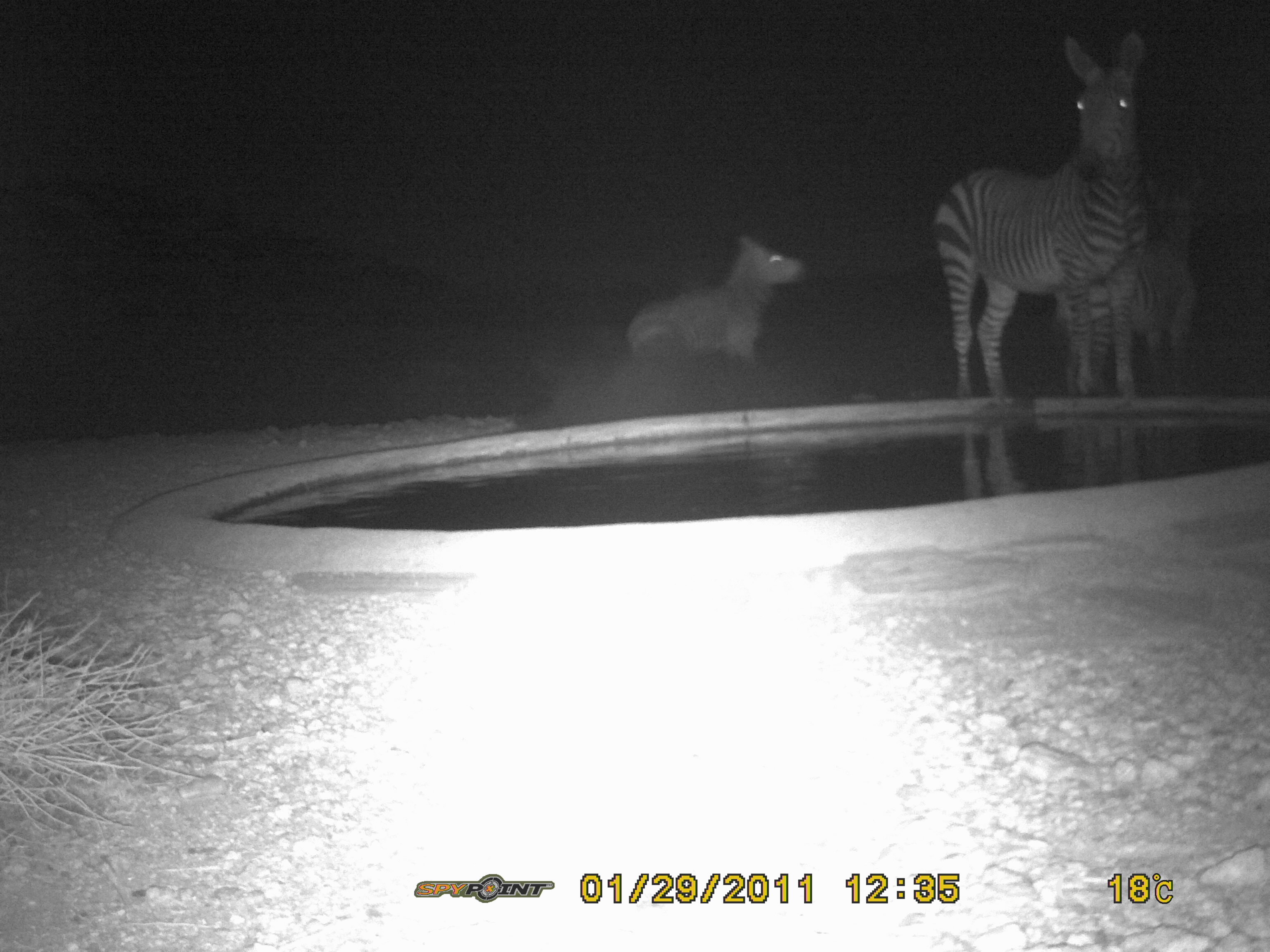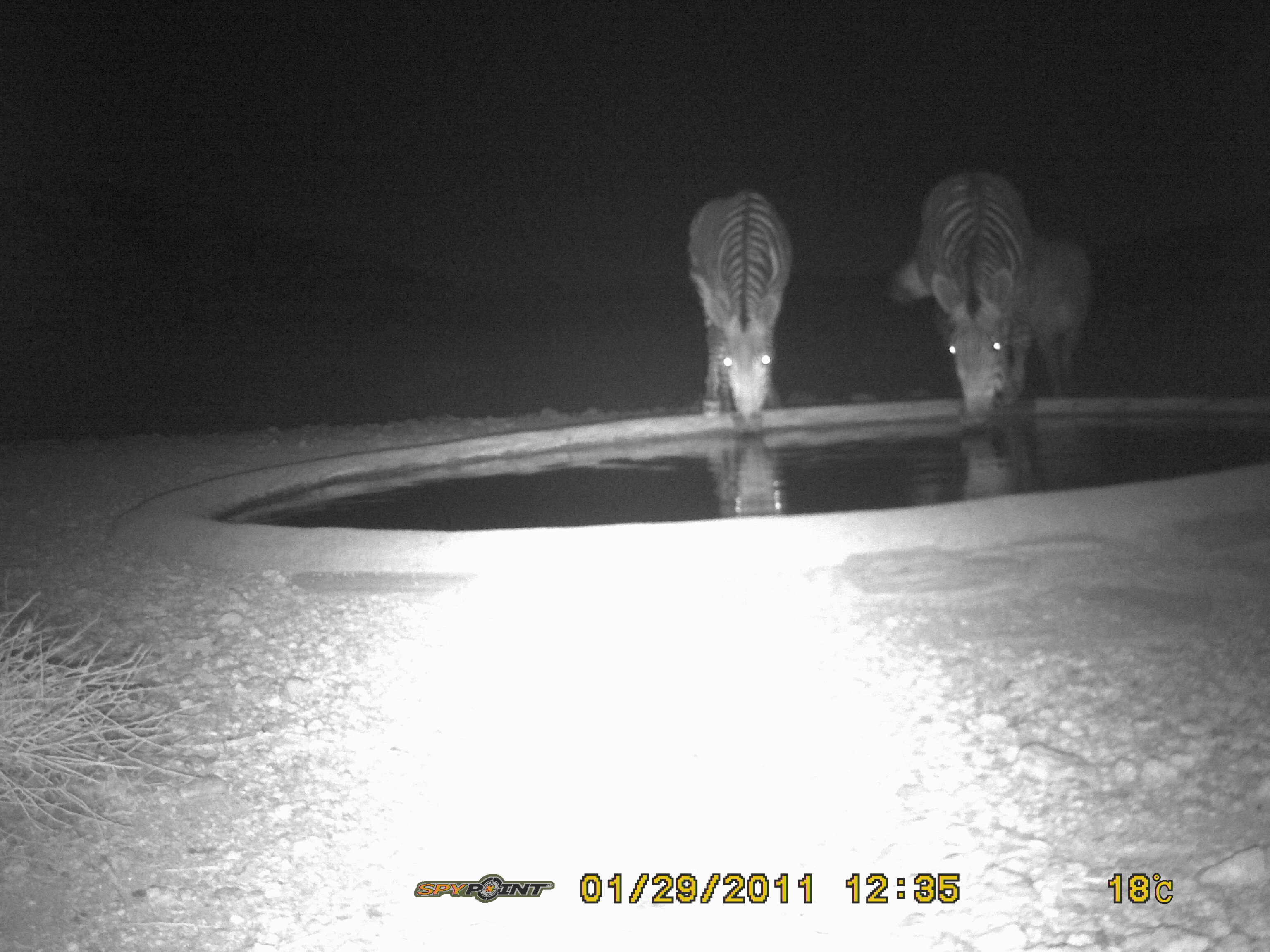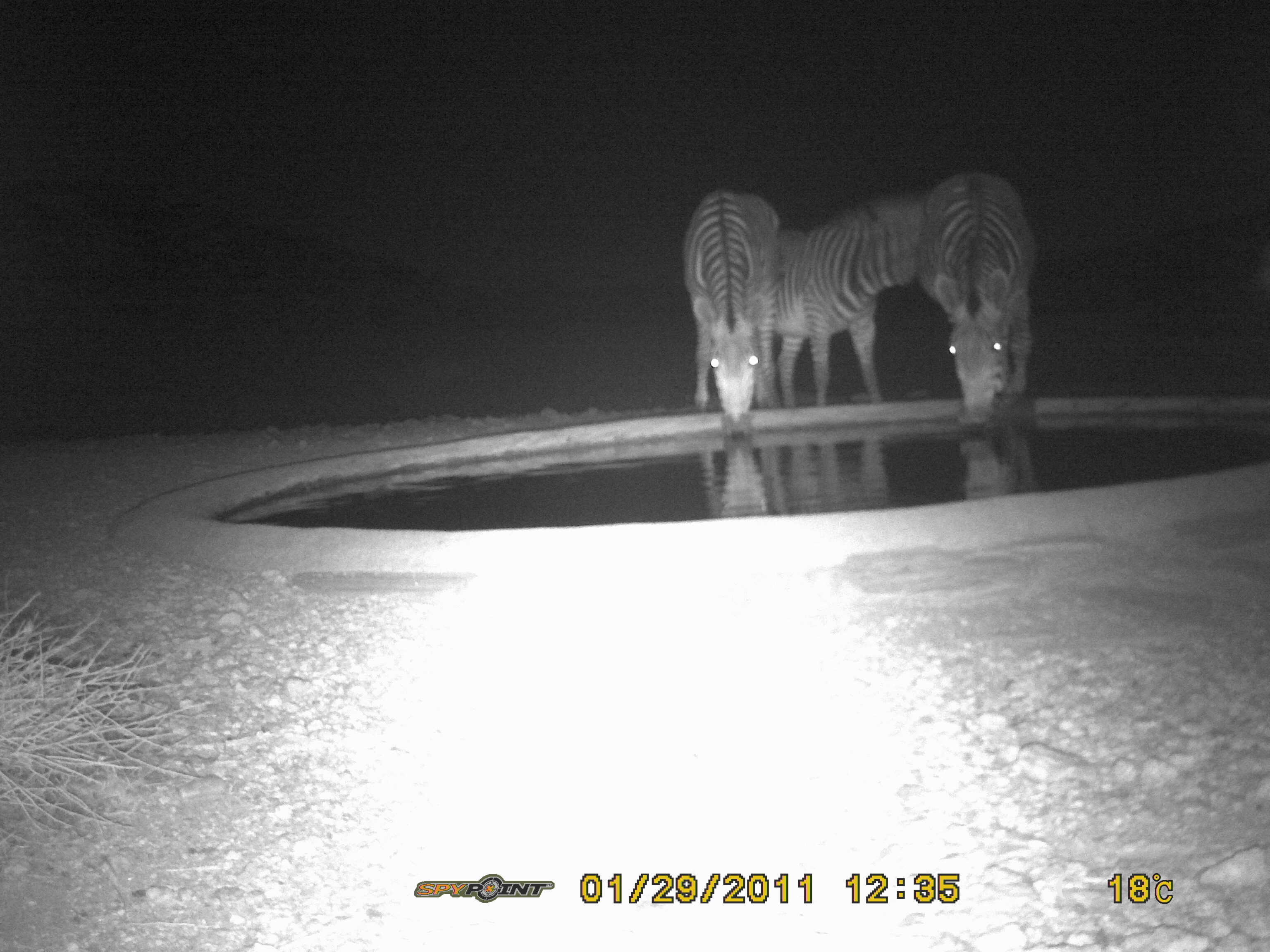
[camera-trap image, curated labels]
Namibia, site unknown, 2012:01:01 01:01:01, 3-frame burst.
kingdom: Animalia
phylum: Chordata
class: Mammalia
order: Perissodactyla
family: Equidae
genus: Equus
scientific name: Equus zebra hartmannae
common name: hartmann's mountain zebra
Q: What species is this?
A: Equus zebra hartmannae (hartmann's mountain zebra).